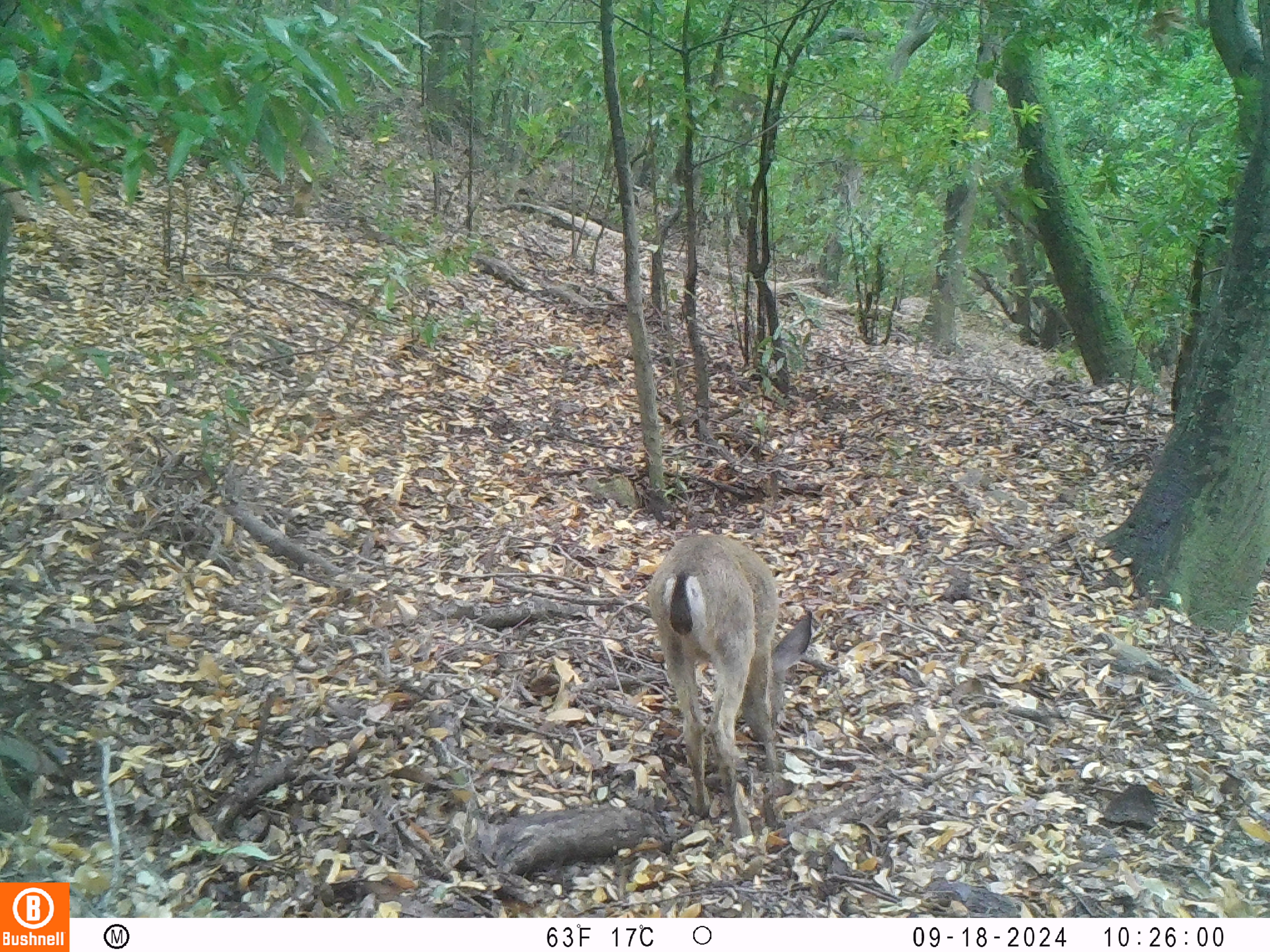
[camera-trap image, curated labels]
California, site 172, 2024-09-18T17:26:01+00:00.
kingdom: Animalia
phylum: Chordata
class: Mammalia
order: Artiodactyla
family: Cervidae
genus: Odocoileus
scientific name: Odocoileus hemionus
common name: mule deer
Mule deer (Odocoileus hemionus).